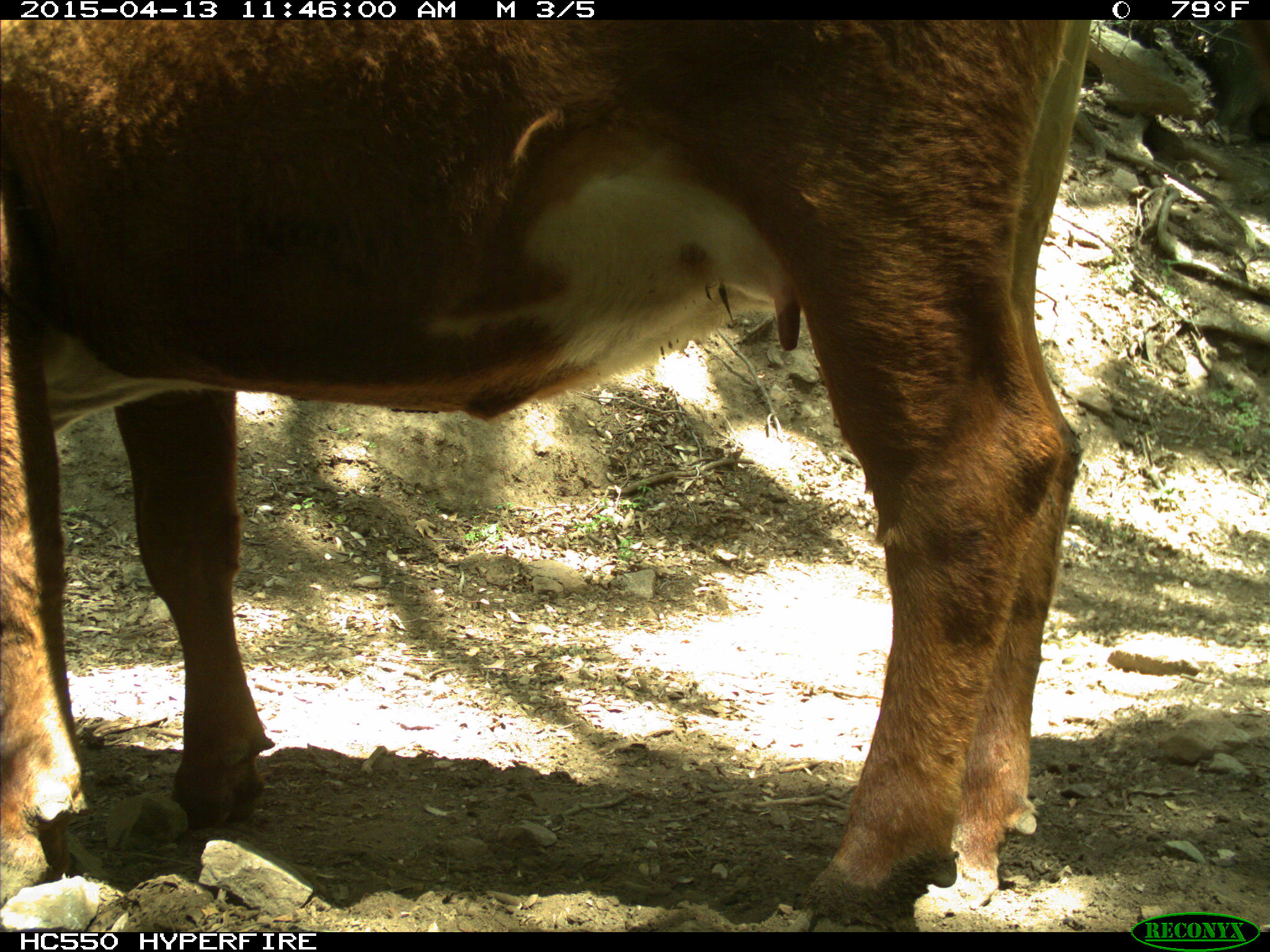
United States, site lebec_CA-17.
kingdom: Animalia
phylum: Chordata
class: Mammalia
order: Artiodactyla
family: Bovidae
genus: Bos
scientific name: Bos taurus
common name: domestic cow